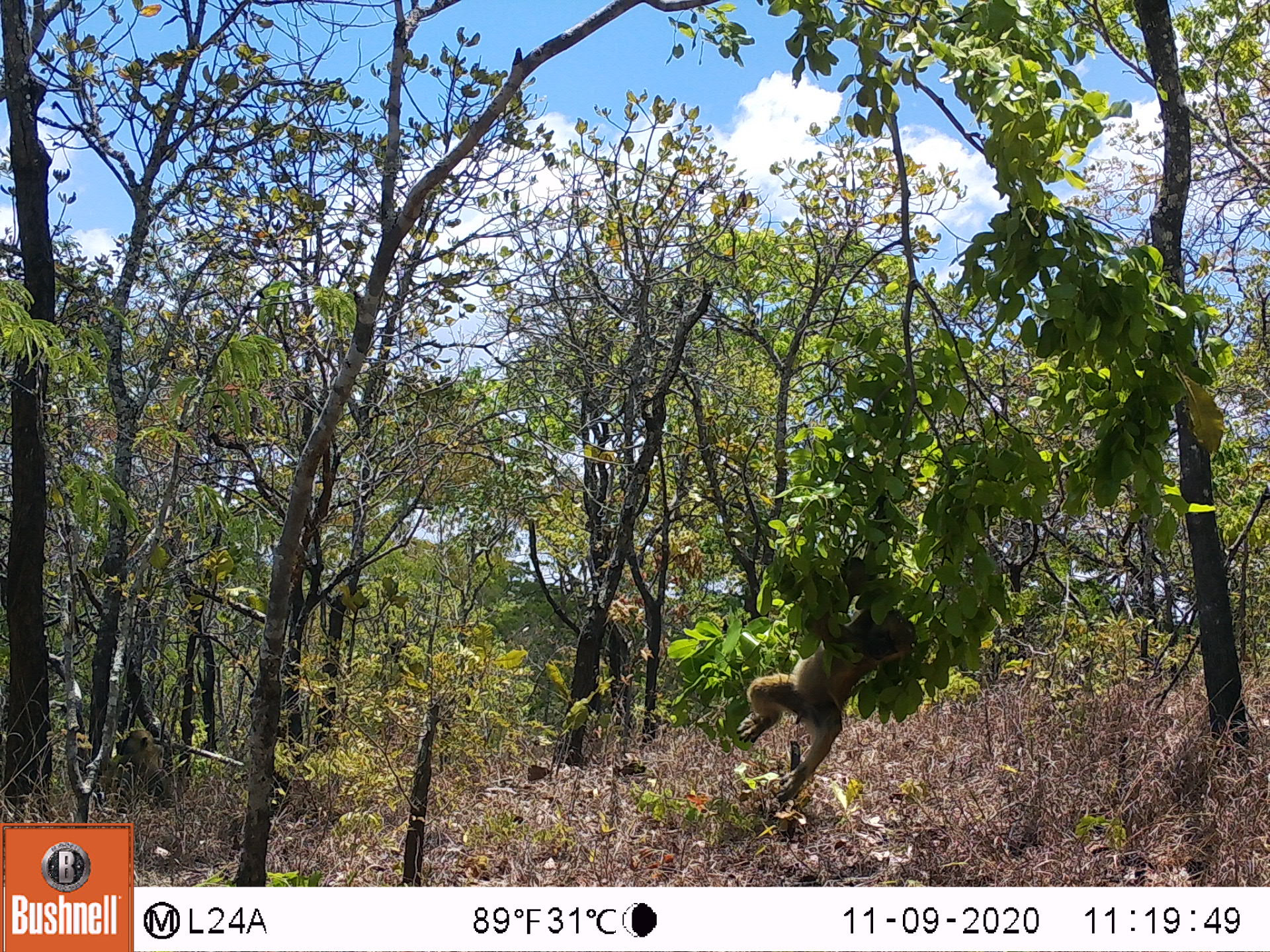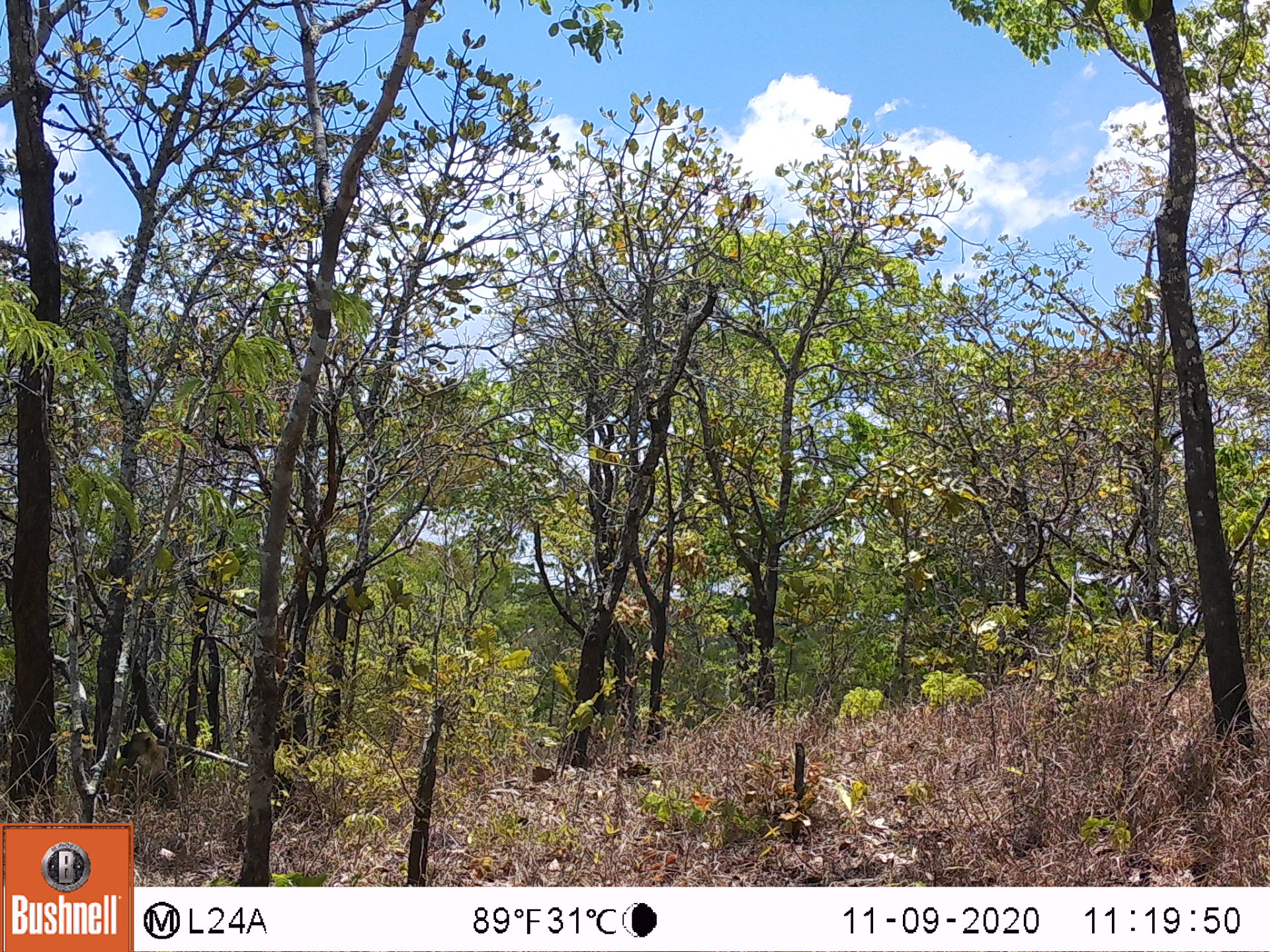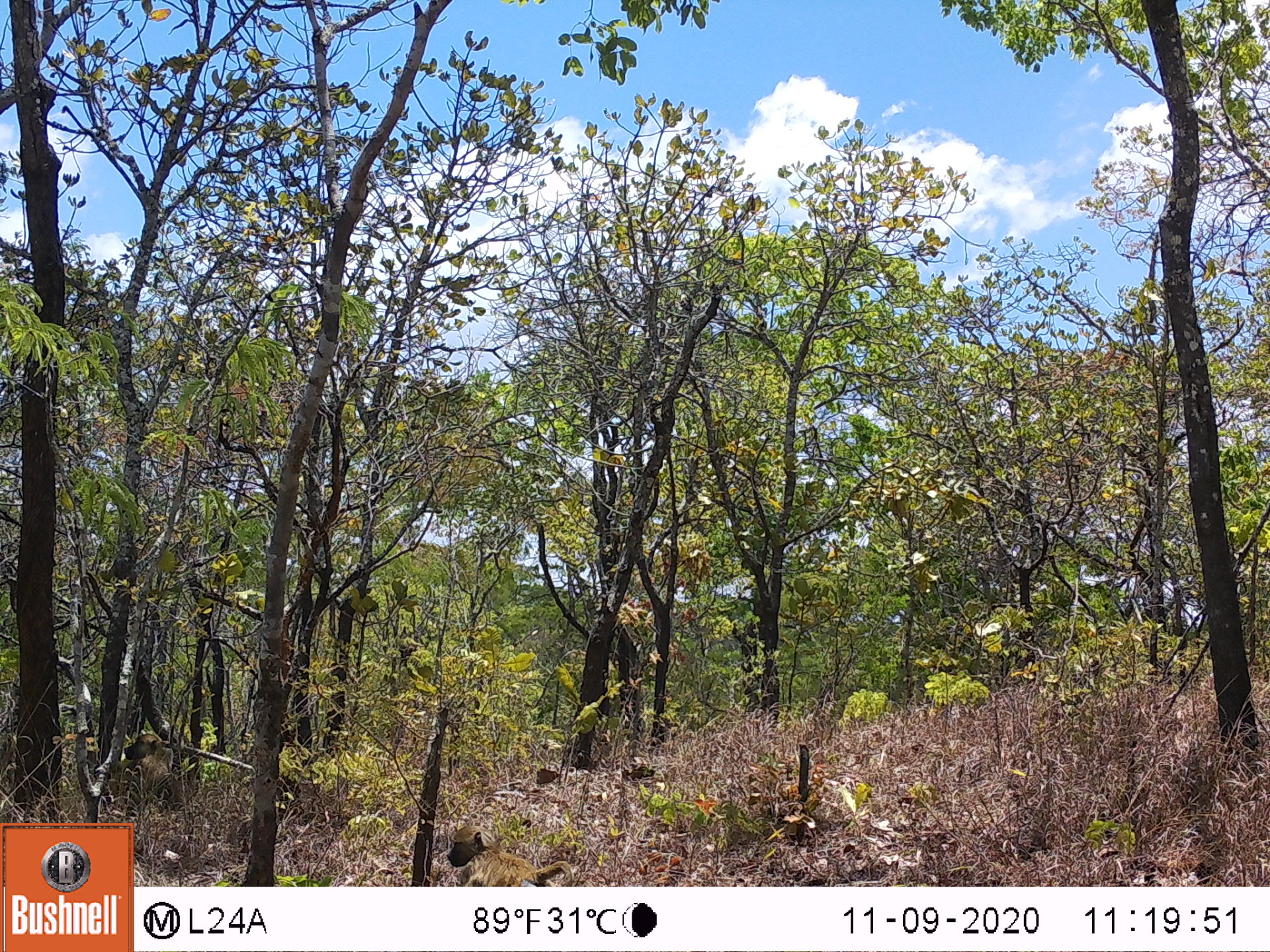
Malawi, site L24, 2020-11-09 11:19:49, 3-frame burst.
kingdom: Animalia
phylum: Chordata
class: Mammalia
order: Primates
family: Cercopithecidae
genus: Papio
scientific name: Papio cynocephalus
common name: yellow baboon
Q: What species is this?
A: Yellow baboon (Papio cynocephalus).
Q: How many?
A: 1.